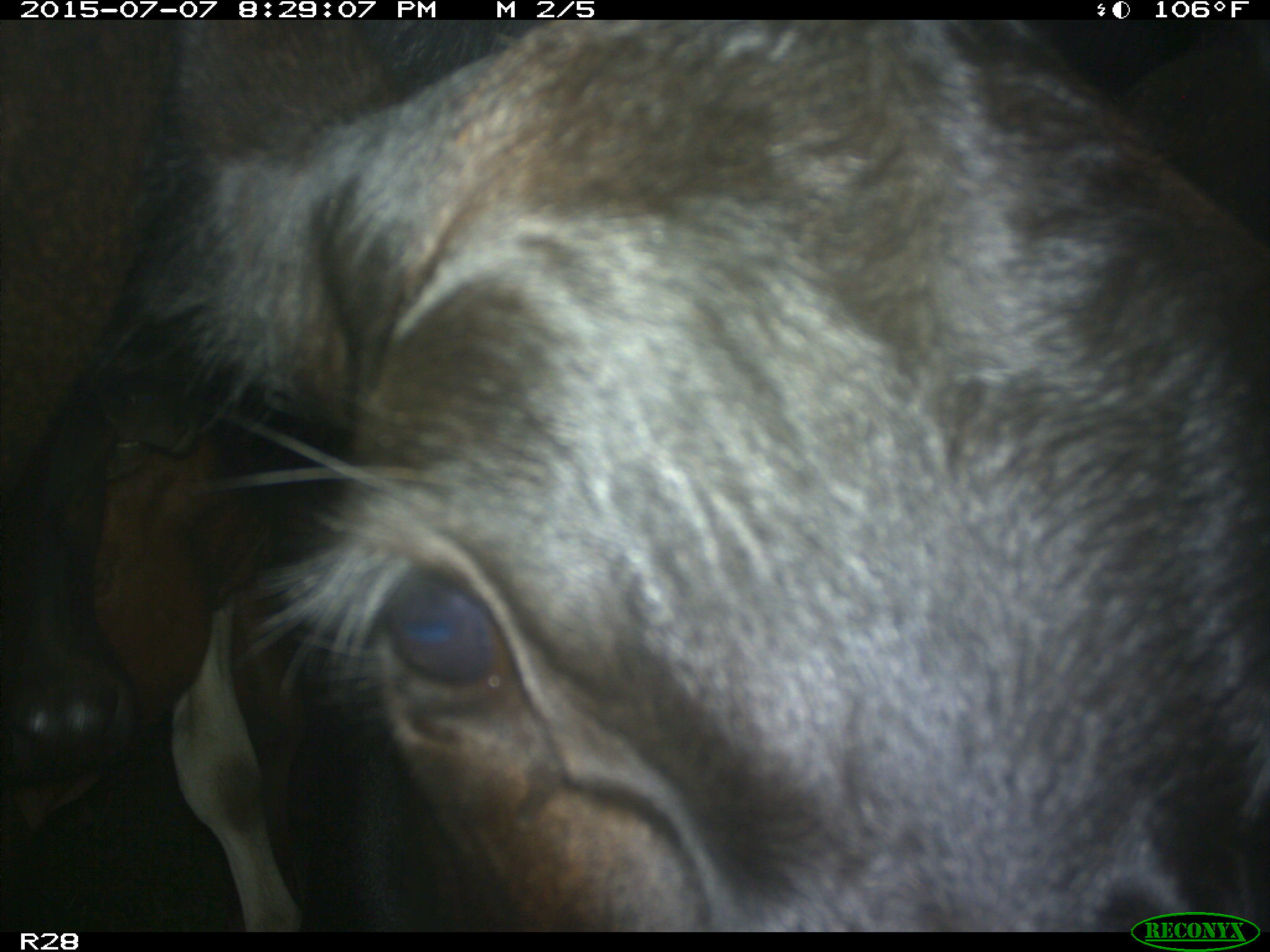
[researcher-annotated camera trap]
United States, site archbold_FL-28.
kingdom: Animalia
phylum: Chordata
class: Mammalia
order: Artiodactyla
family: Bovidae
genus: Bos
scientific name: Bos taurus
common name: domestic cow